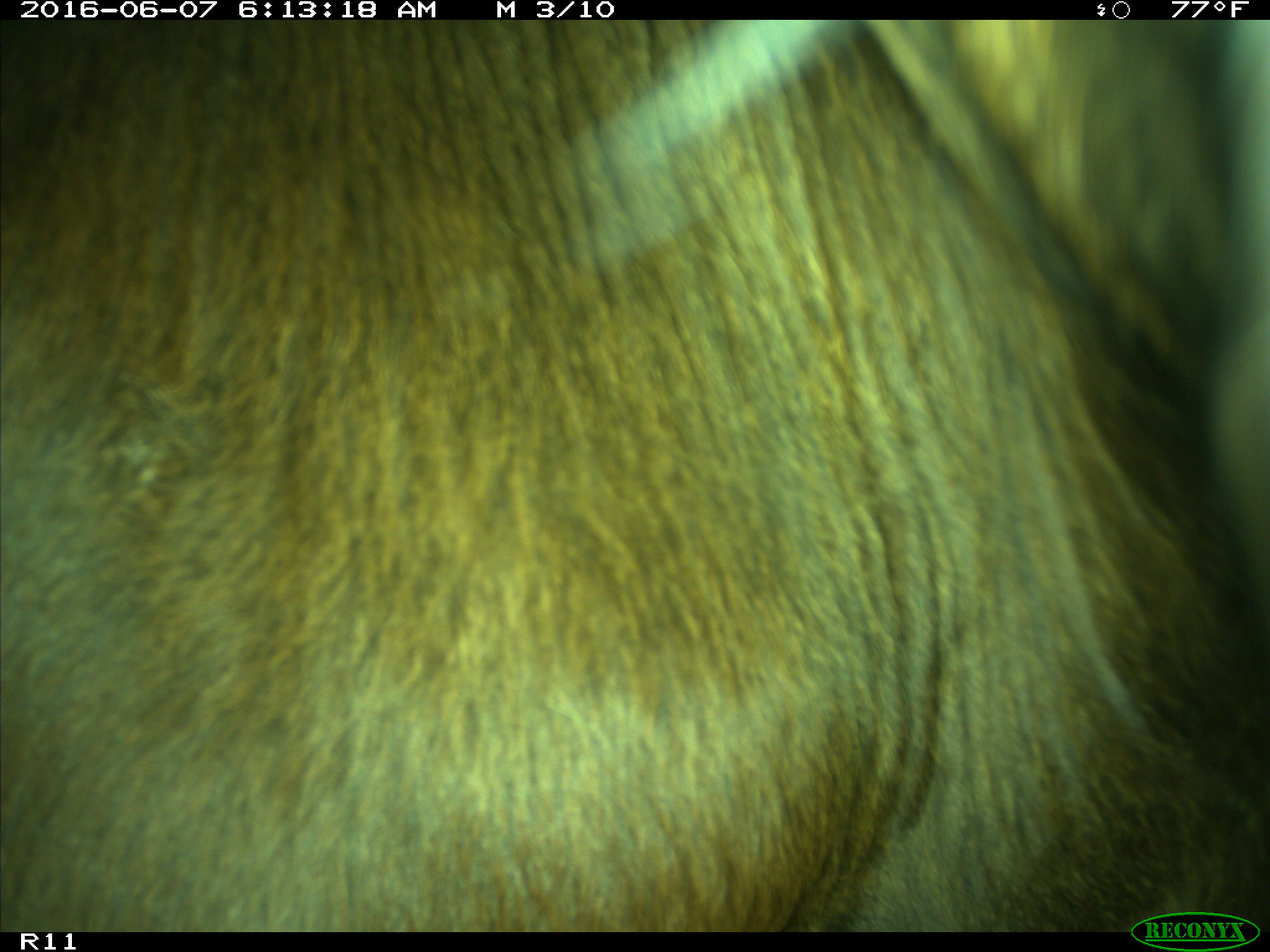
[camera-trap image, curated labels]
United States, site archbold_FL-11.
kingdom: Animalia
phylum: Chordata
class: Mammalia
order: Artiodactyla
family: Bovidae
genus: Bos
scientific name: Bos taurus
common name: domestic cow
Bos taurus (domestic cow).